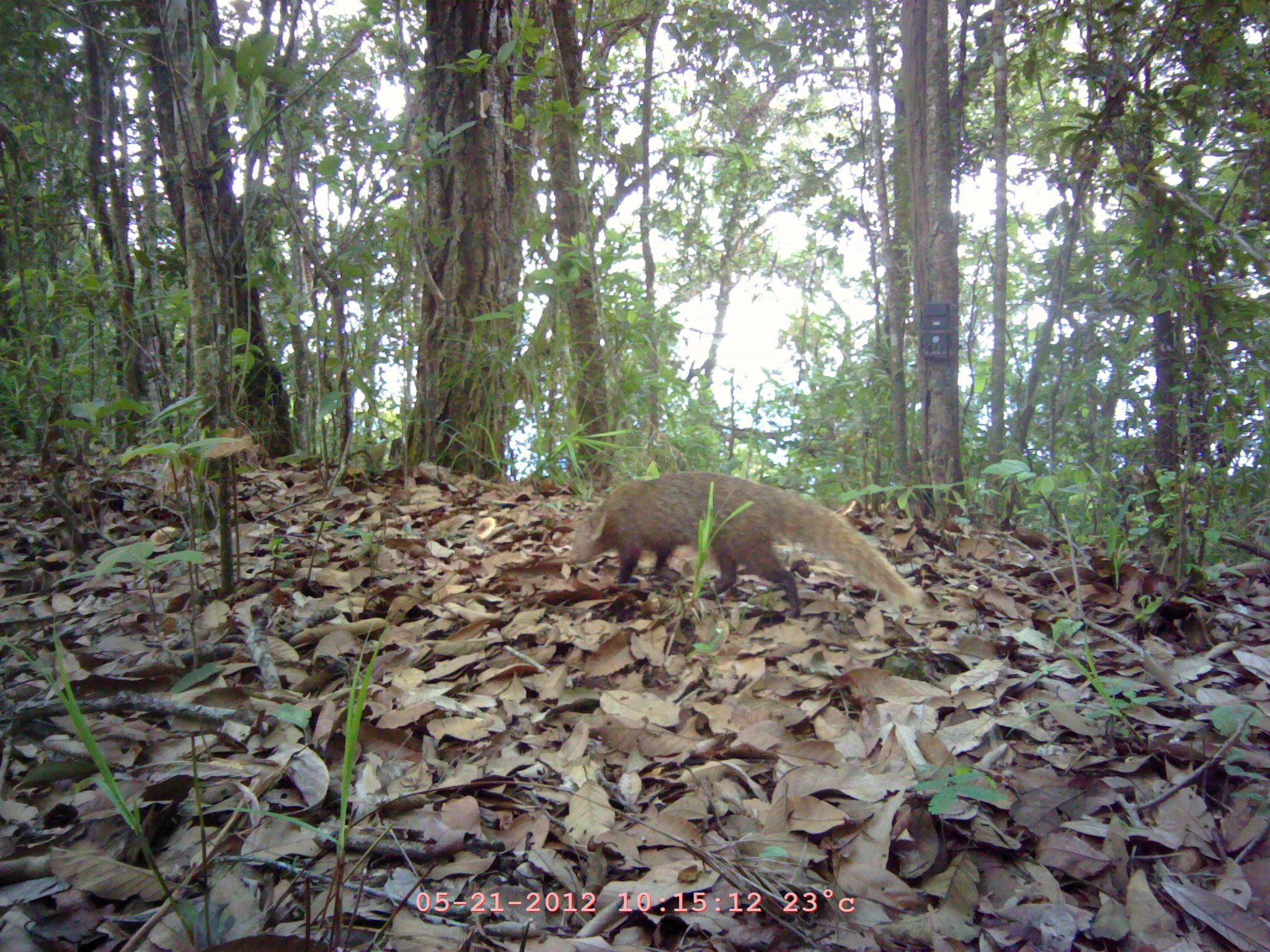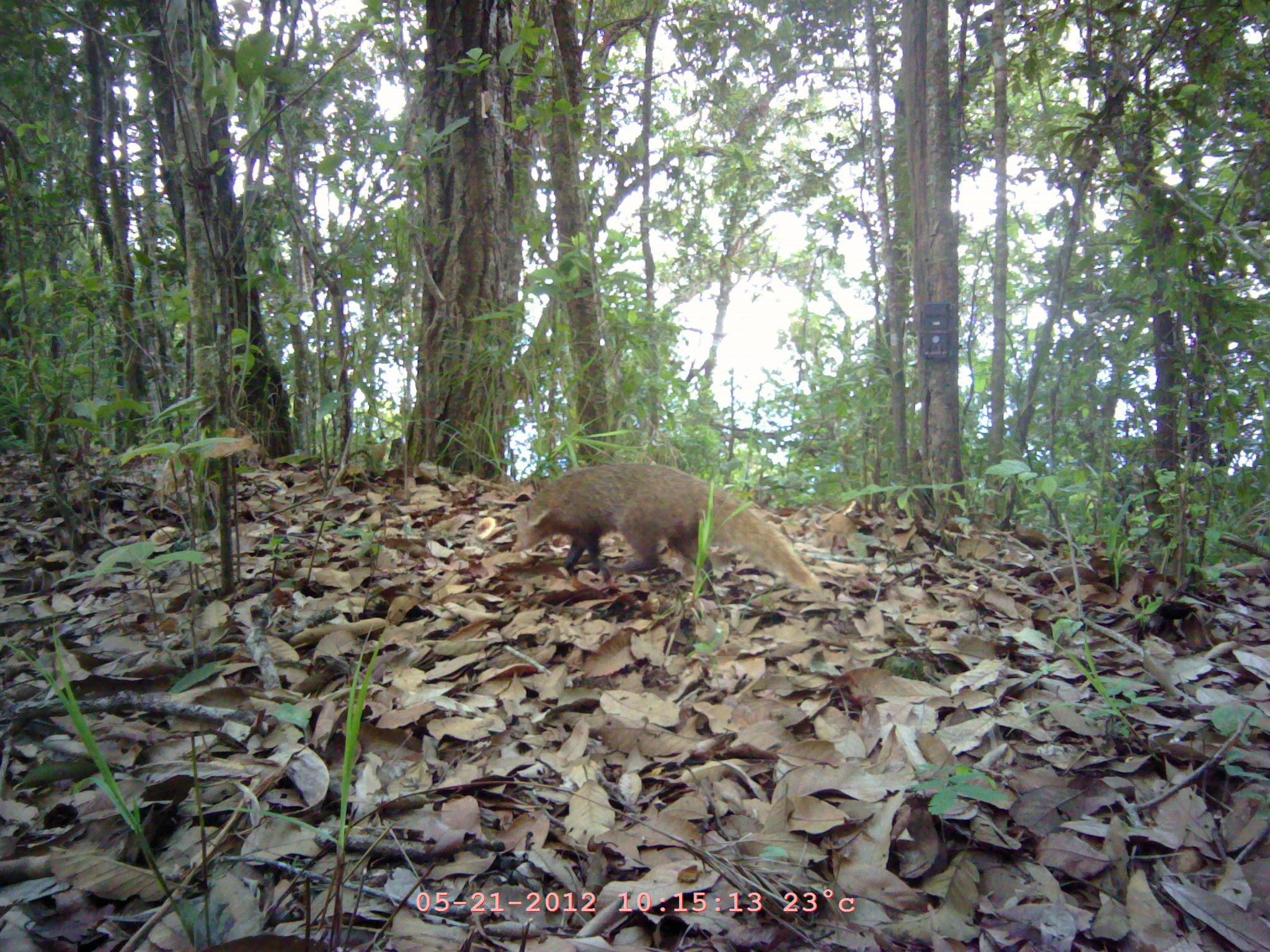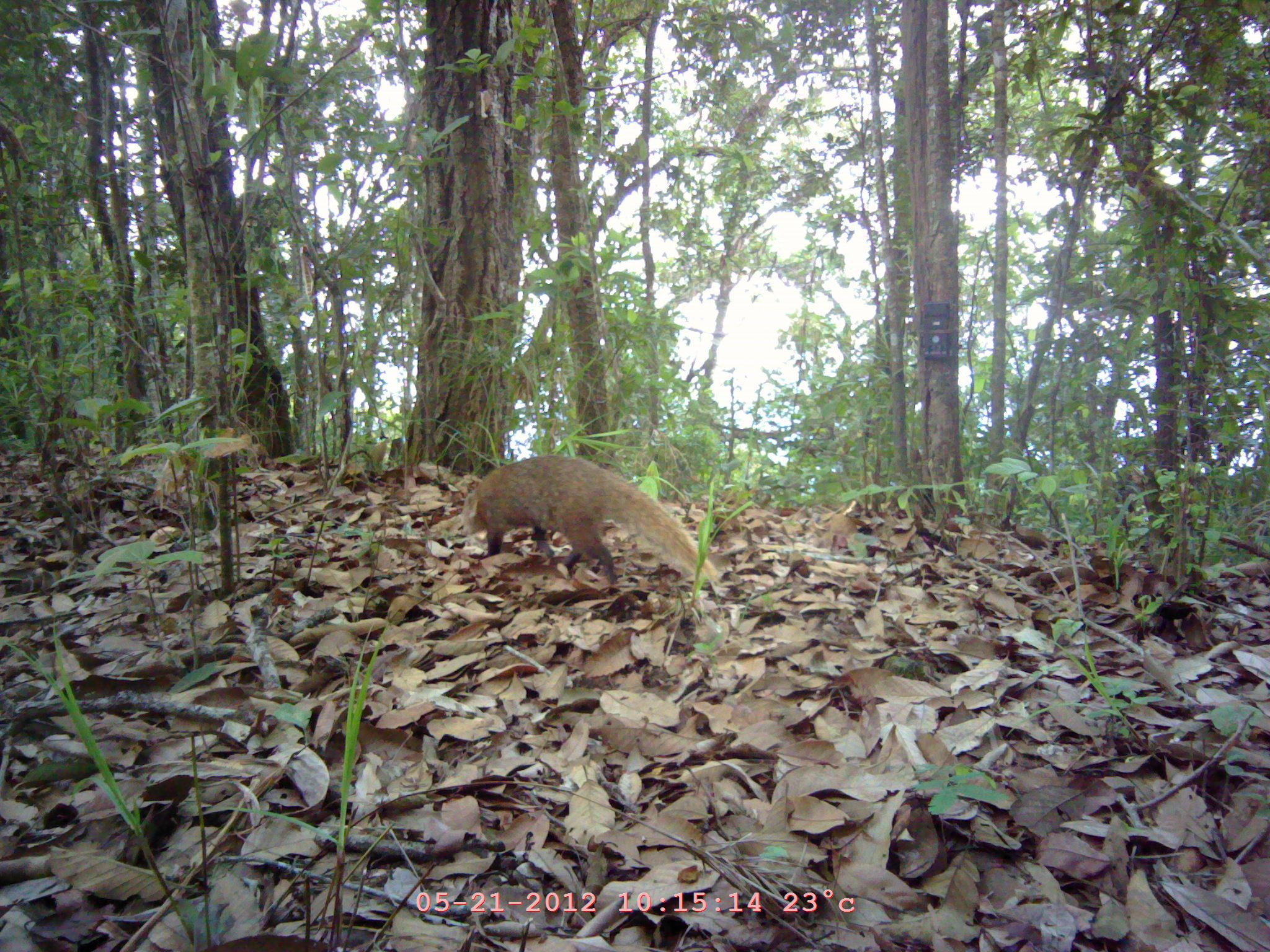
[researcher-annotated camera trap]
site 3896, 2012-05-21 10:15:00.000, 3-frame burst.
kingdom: Animalia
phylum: Chordata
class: Mammalia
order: Carnivora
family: Herpestidae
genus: Urva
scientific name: Urva urva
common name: crab-eating mongoose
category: herpestes urva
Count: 1.